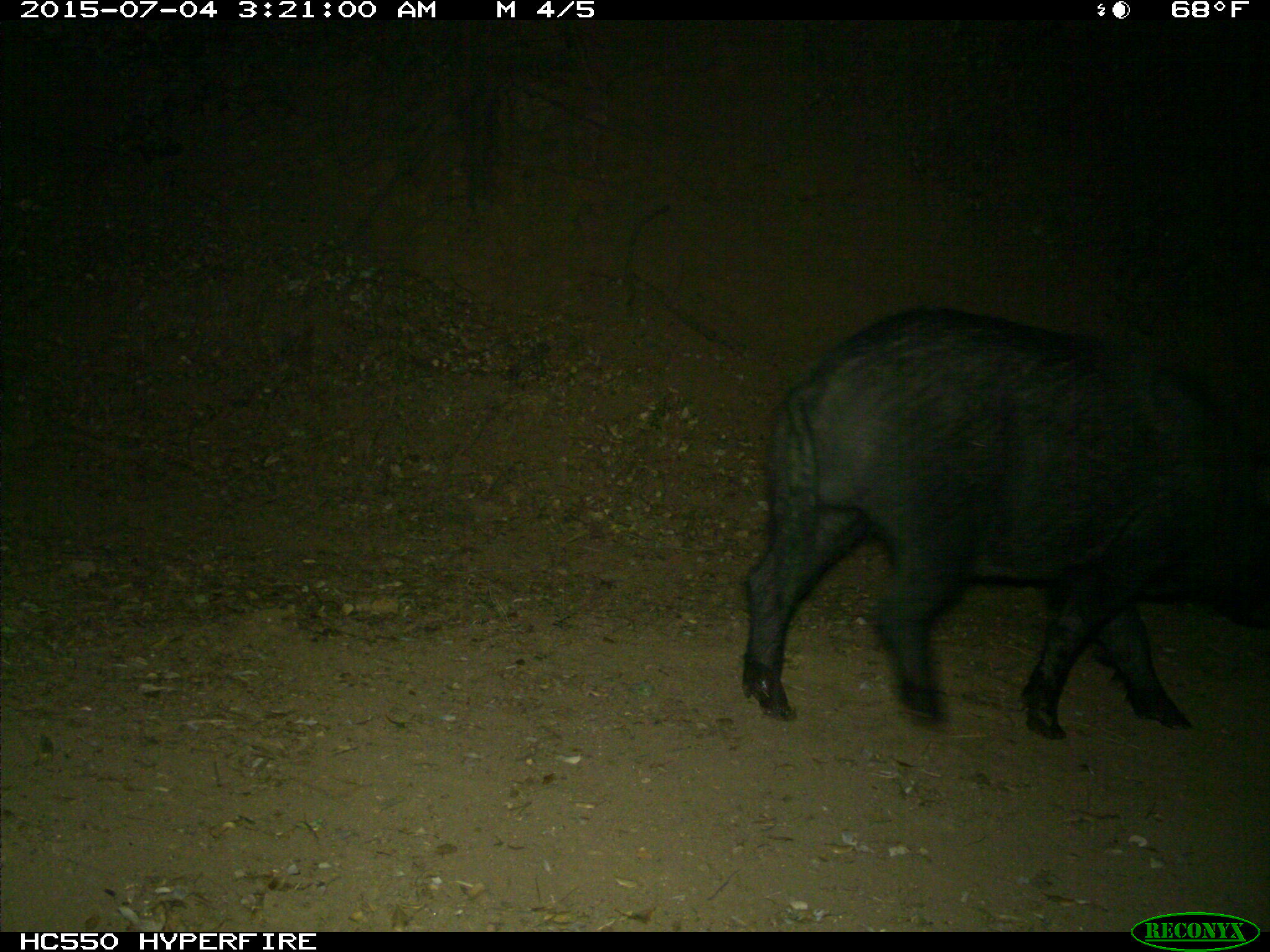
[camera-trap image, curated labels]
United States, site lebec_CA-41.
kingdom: Animalia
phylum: Chordata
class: Mammalia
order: Artiodactyla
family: Suidae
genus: Sus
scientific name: Sus scrofa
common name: wild boar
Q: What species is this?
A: Sus scrofa (wild boar).